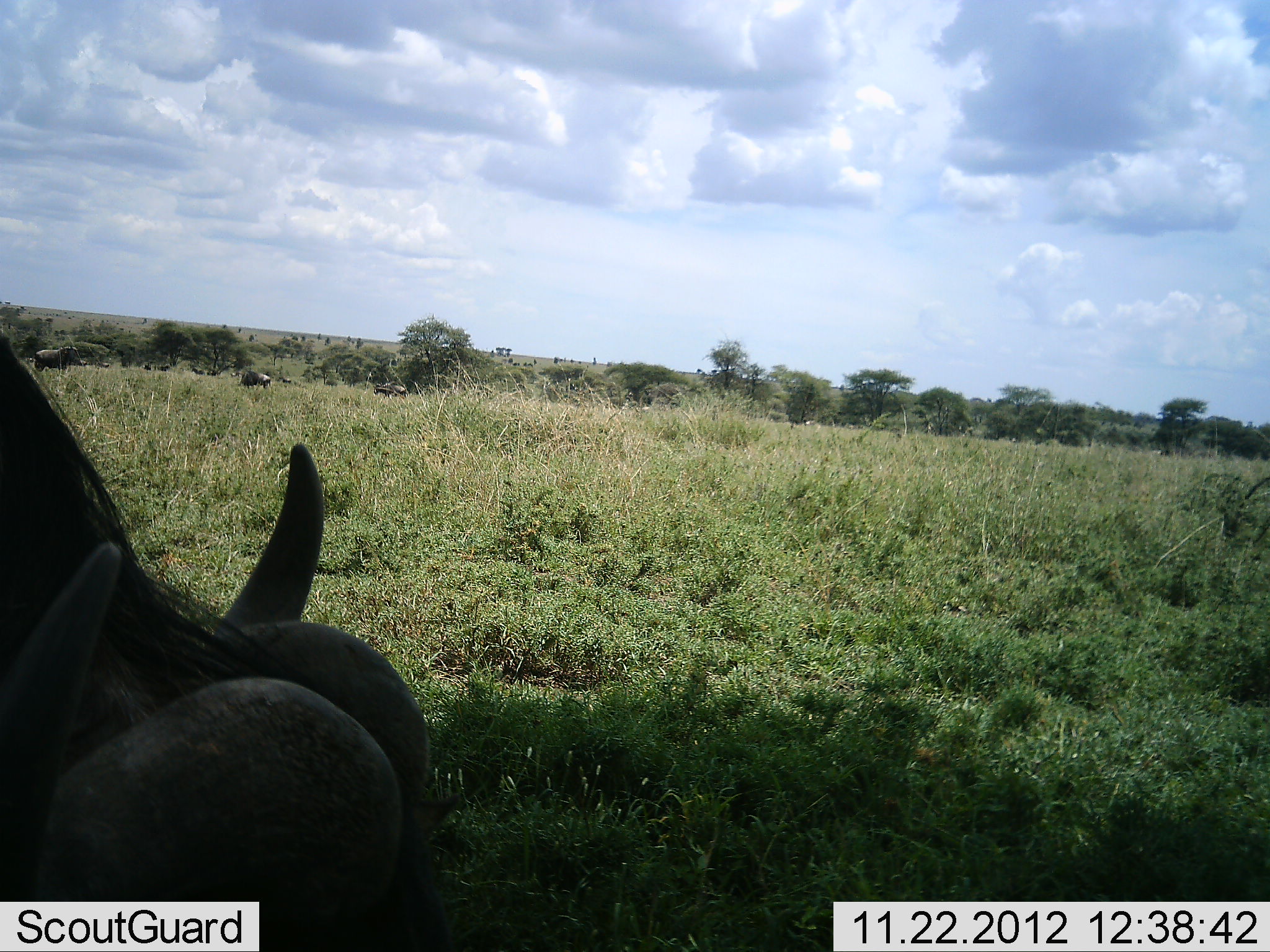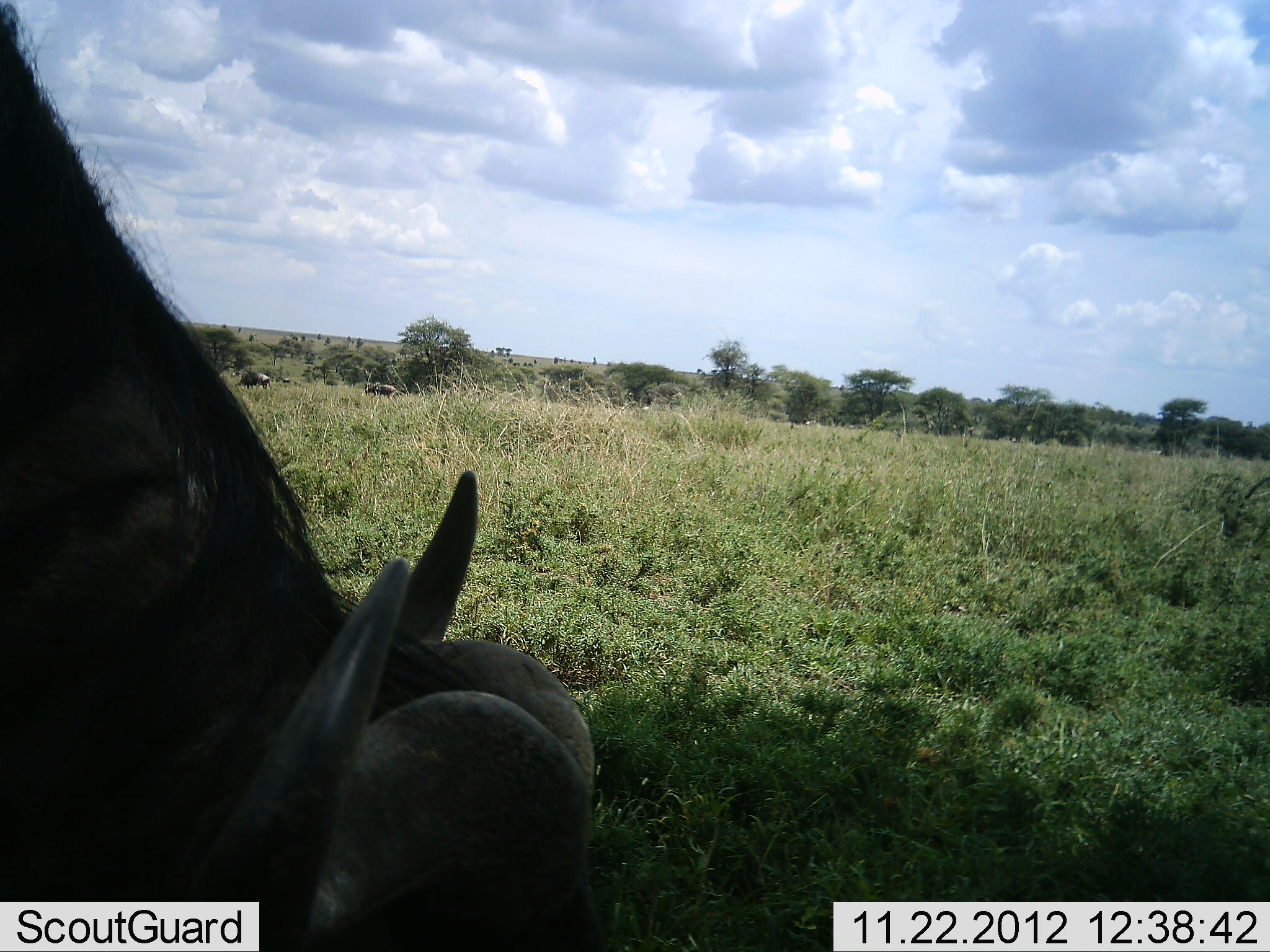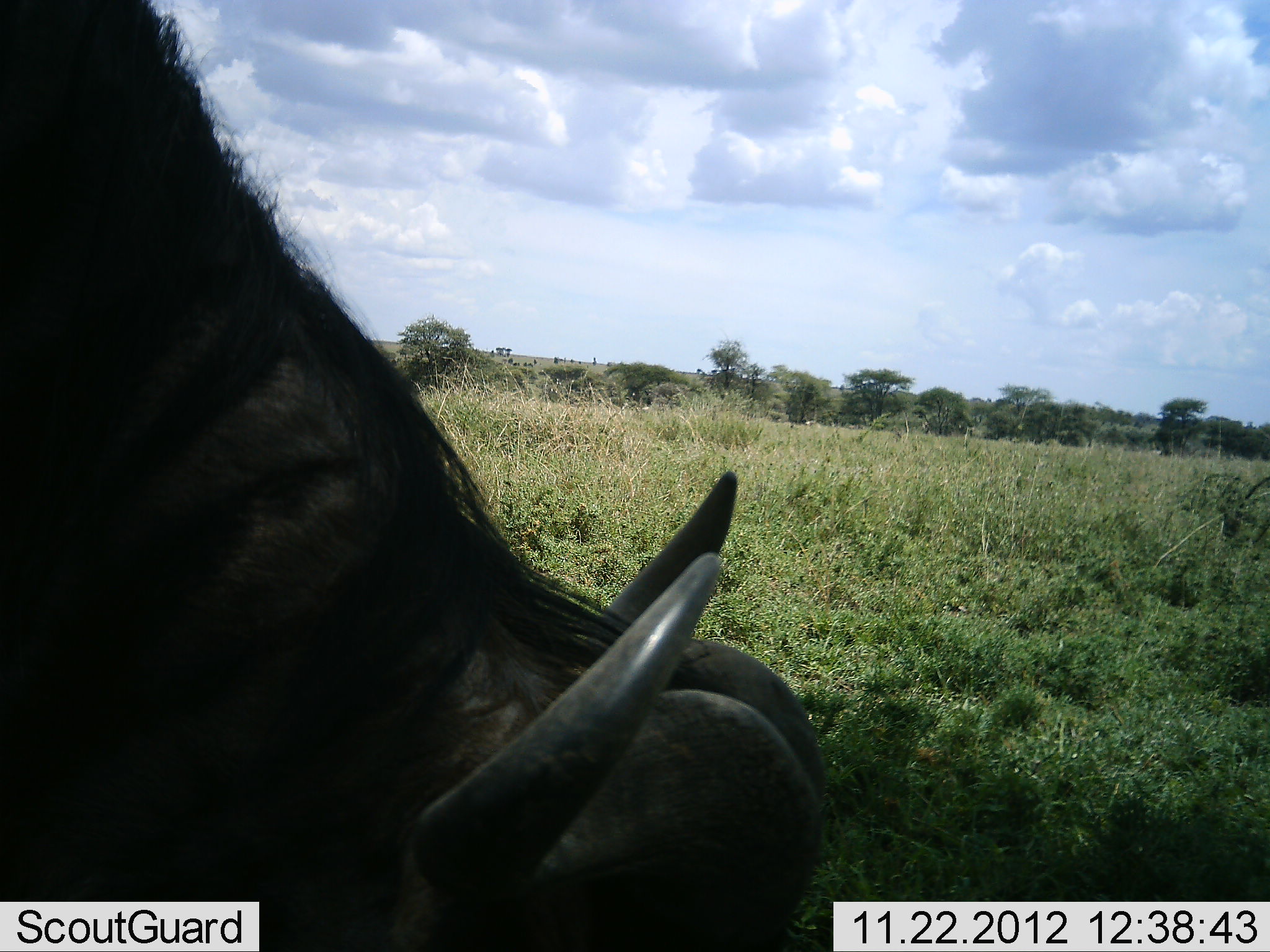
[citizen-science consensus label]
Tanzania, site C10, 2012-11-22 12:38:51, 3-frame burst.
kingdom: Animalia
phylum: Chordata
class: Mammalia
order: Artiodactyla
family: Bovidae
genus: Syncerus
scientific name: Syncerus caffer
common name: cape buffalo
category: buffalo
Buffalo (cape buffalo) (Syncerus caffer), count 1. Behavior (volunteer vote fractions): standing 27%, resting 0%, moving 27%, interacting 0%. Young present (vote fraction): 0%. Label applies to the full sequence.